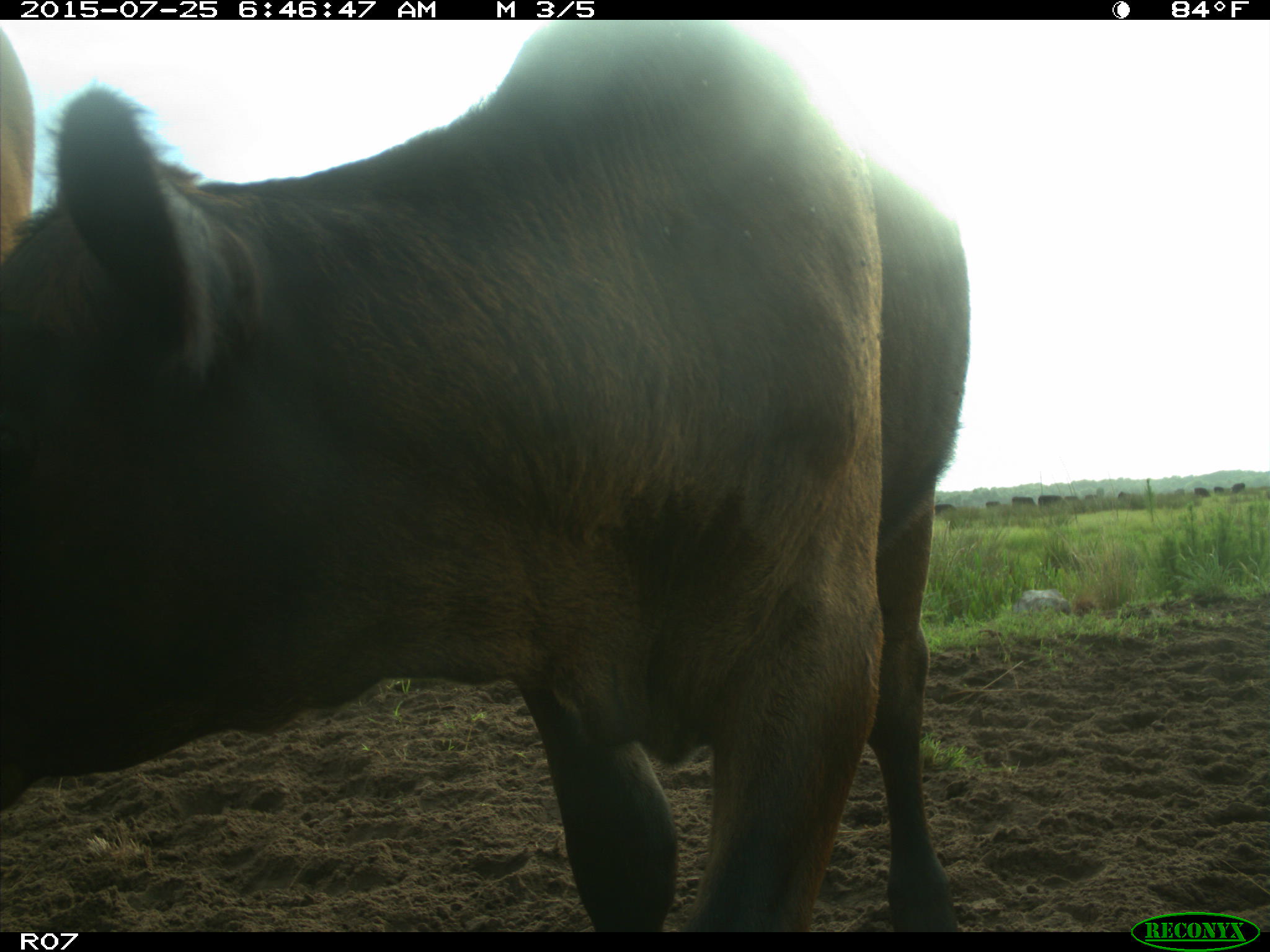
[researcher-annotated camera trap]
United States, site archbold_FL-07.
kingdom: Animalia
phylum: Chordata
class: Mammalia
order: Artiodactyla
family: Bovidae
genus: Bos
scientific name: Bos taurus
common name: domestic cow